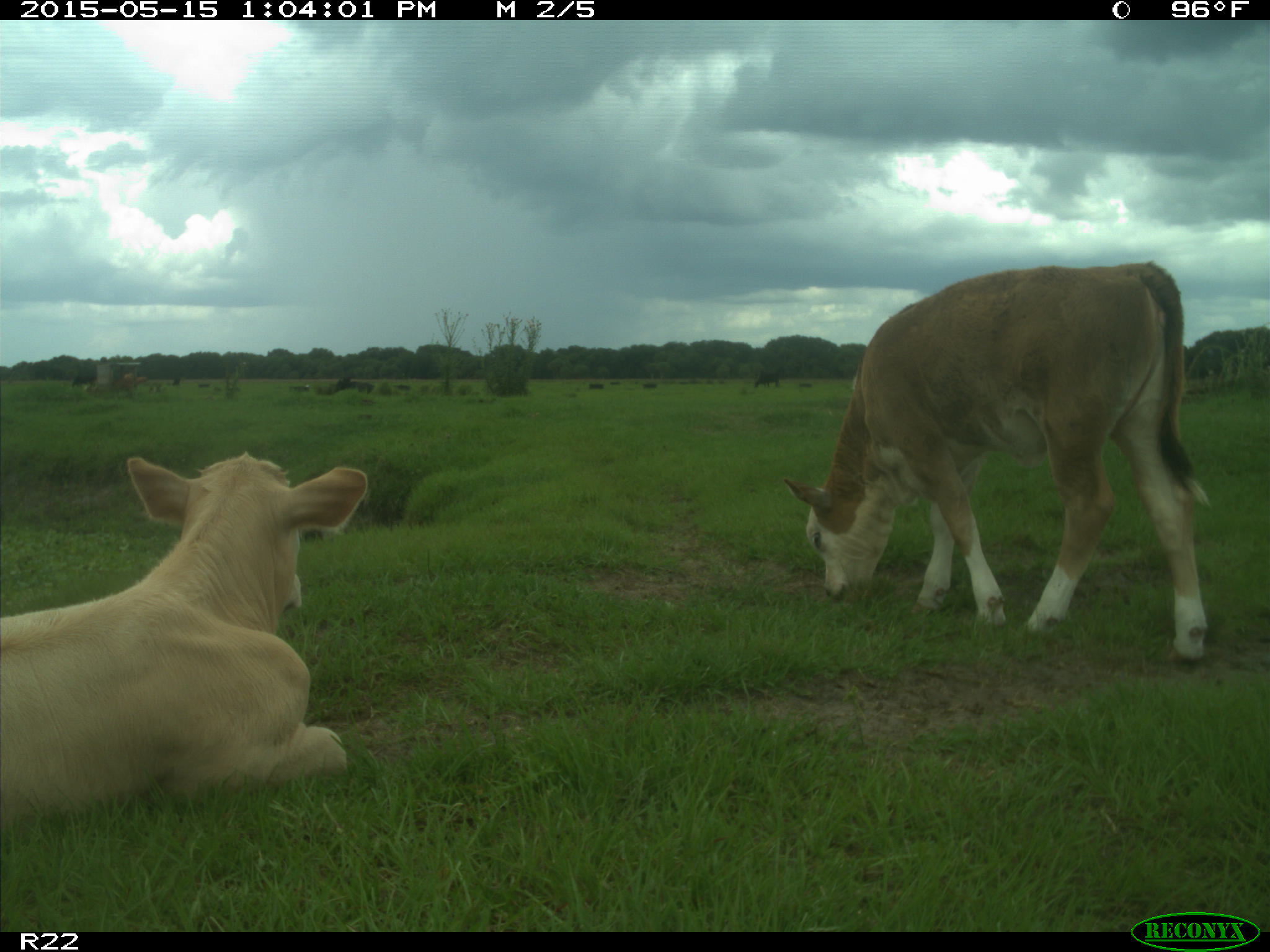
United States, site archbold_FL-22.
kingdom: Animalia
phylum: Chordata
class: Mammalia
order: Artiodactyla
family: Bovidae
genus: Bos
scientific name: Bos taurus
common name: domestic cow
Bos taurus (domestic cow).